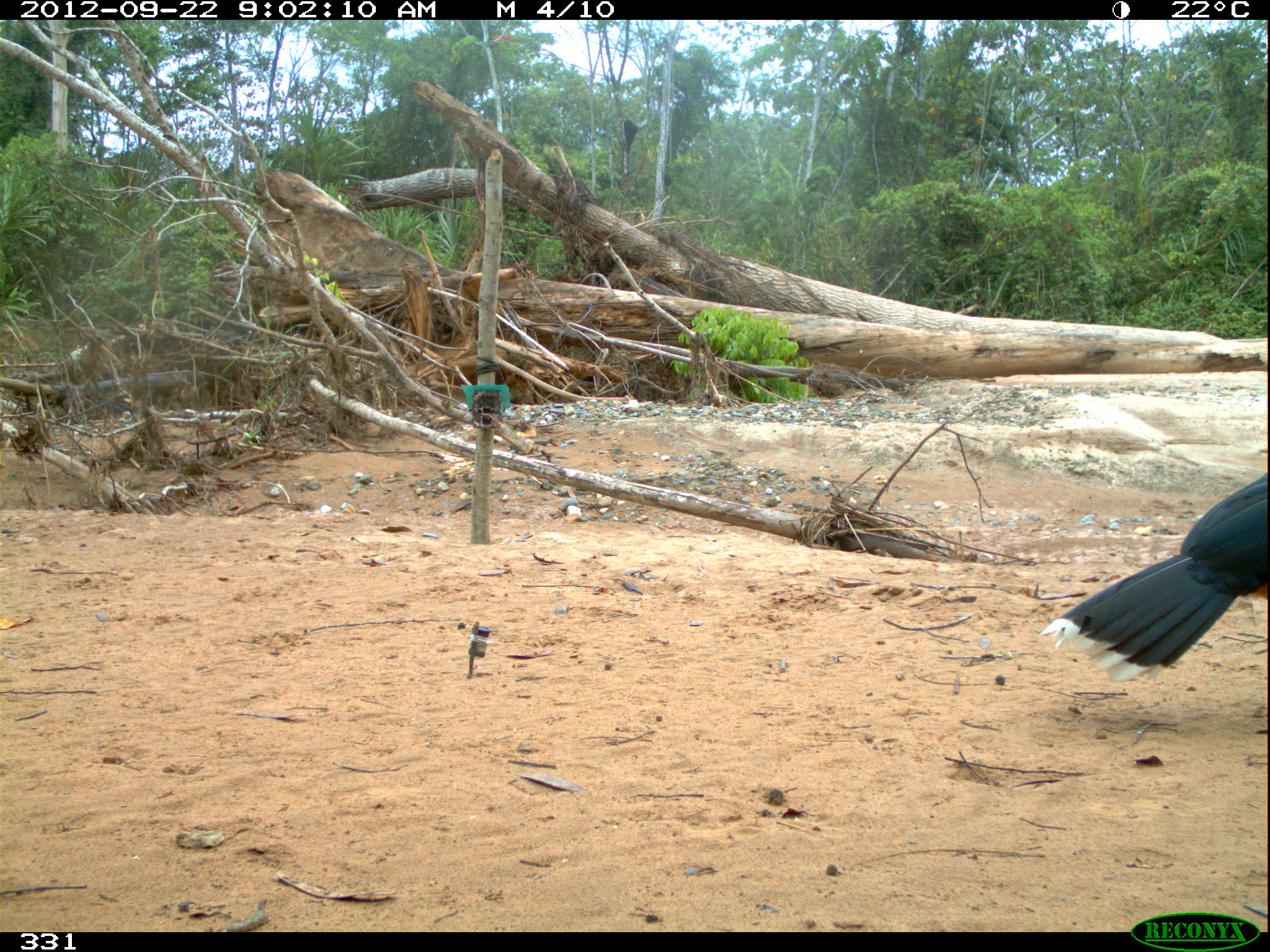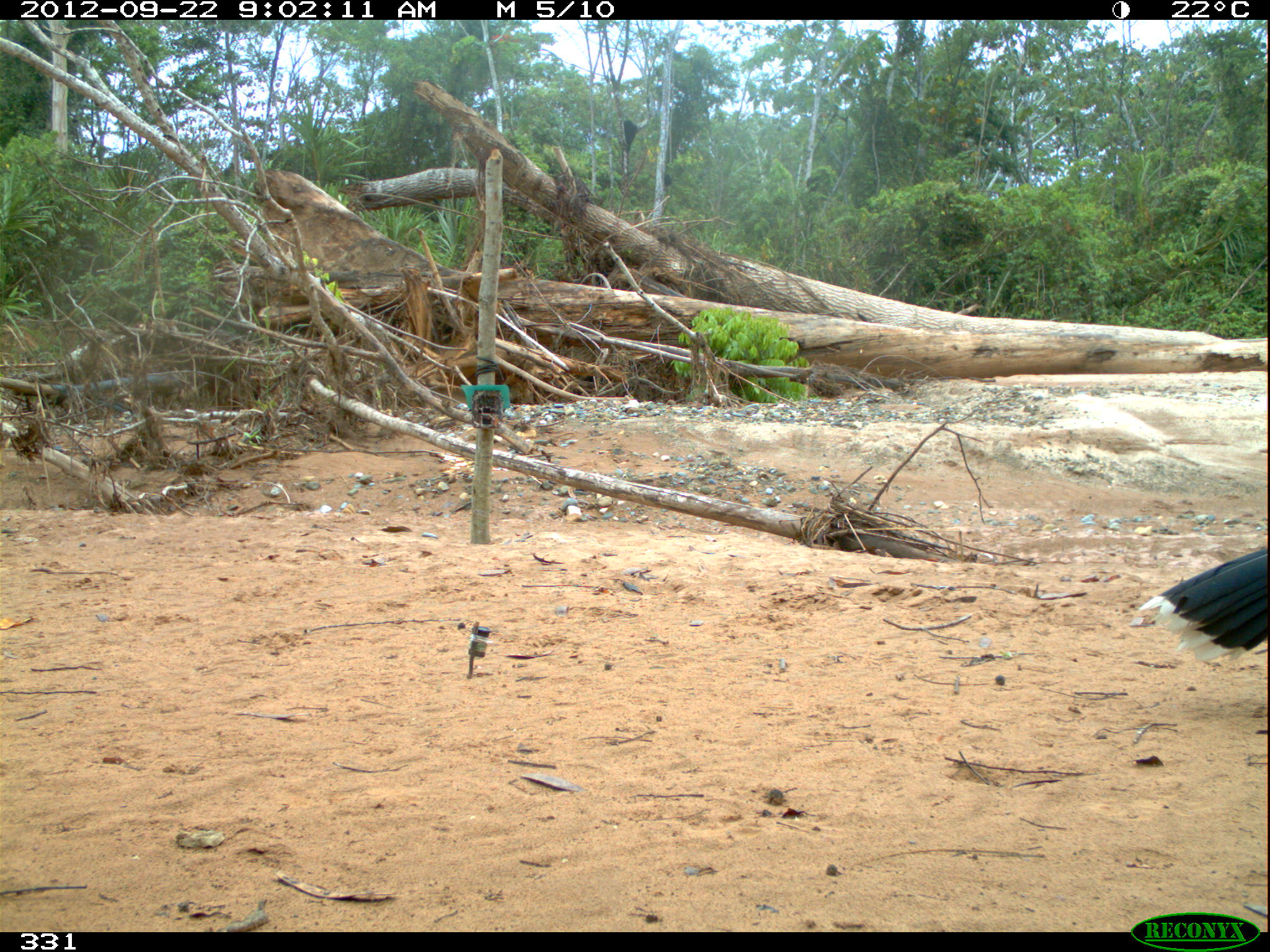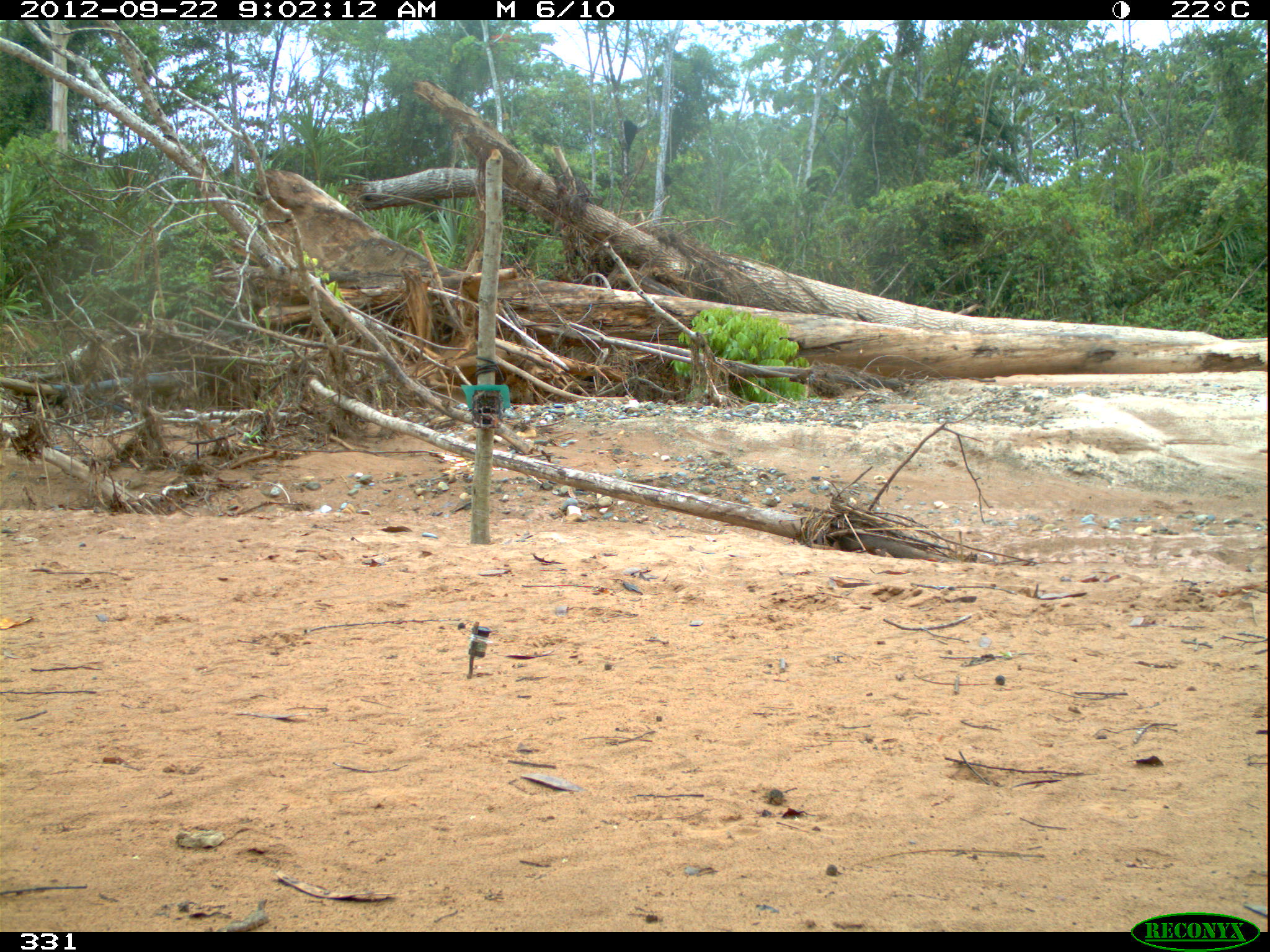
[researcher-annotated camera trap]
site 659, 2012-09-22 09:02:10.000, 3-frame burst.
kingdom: Animalia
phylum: Chordata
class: Aves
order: Galliformes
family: Cracidae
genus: Mitu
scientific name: Mitu tuberosum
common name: razor-billed curassow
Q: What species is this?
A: Mitu tuberosum (razor-billed curassow).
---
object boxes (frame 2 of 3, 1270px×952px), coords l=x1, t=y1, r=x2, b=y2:
mitu tuberosum: l=1137, t=545, r=1270, b=669